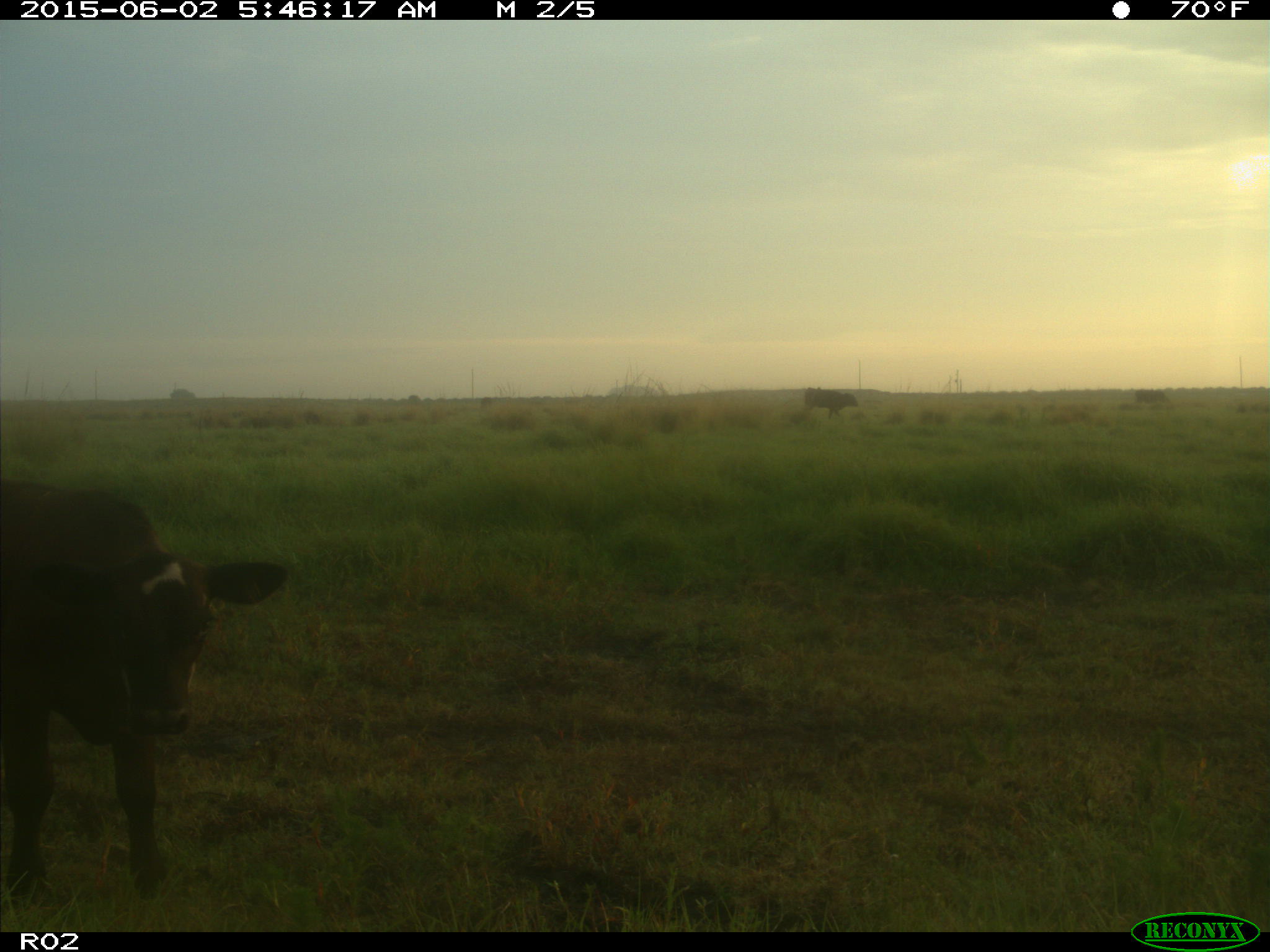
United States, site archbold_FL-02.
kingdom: Animalia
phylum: Chordata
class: Mammalia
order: Artiodactyla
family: Bovidae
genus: Bos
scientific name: Bos taurus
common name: domestic cow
Bos taurus (domestic cow).